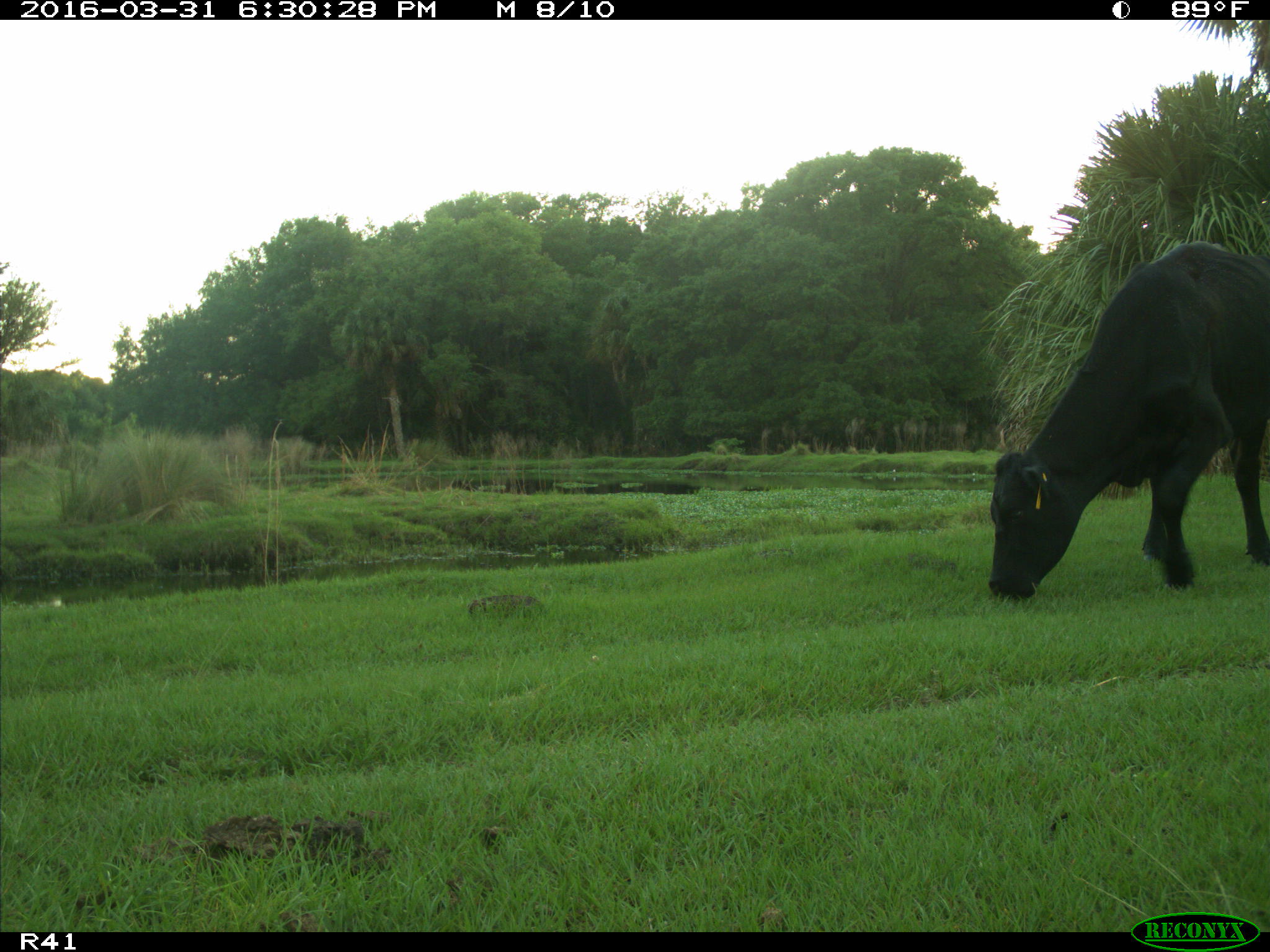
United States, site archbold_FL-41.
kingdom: Animalia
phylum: Chordata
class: Mammalia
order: Artiodactyla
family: Bovidae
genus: Bos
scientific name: Bos taurus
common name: domestic cow